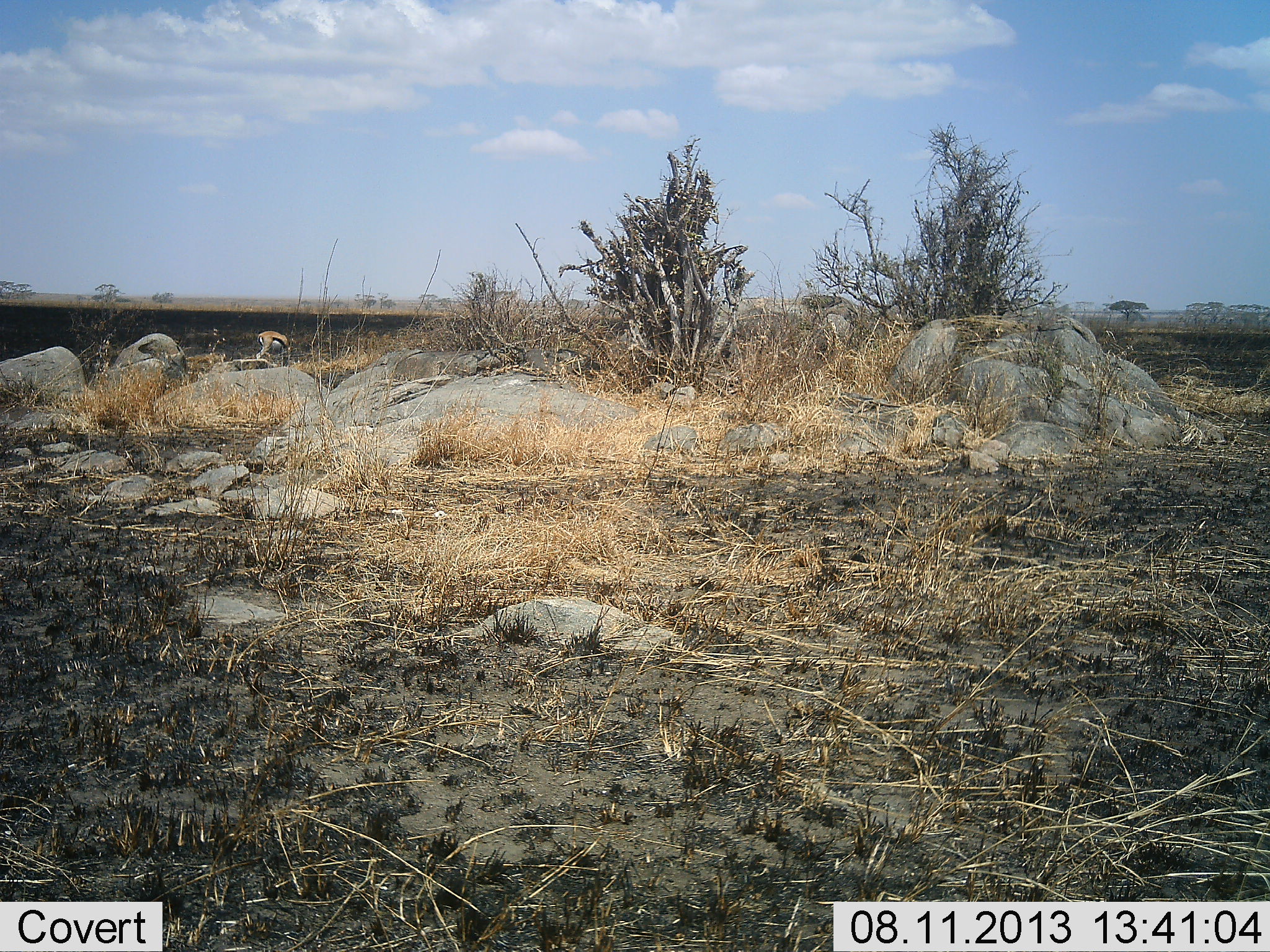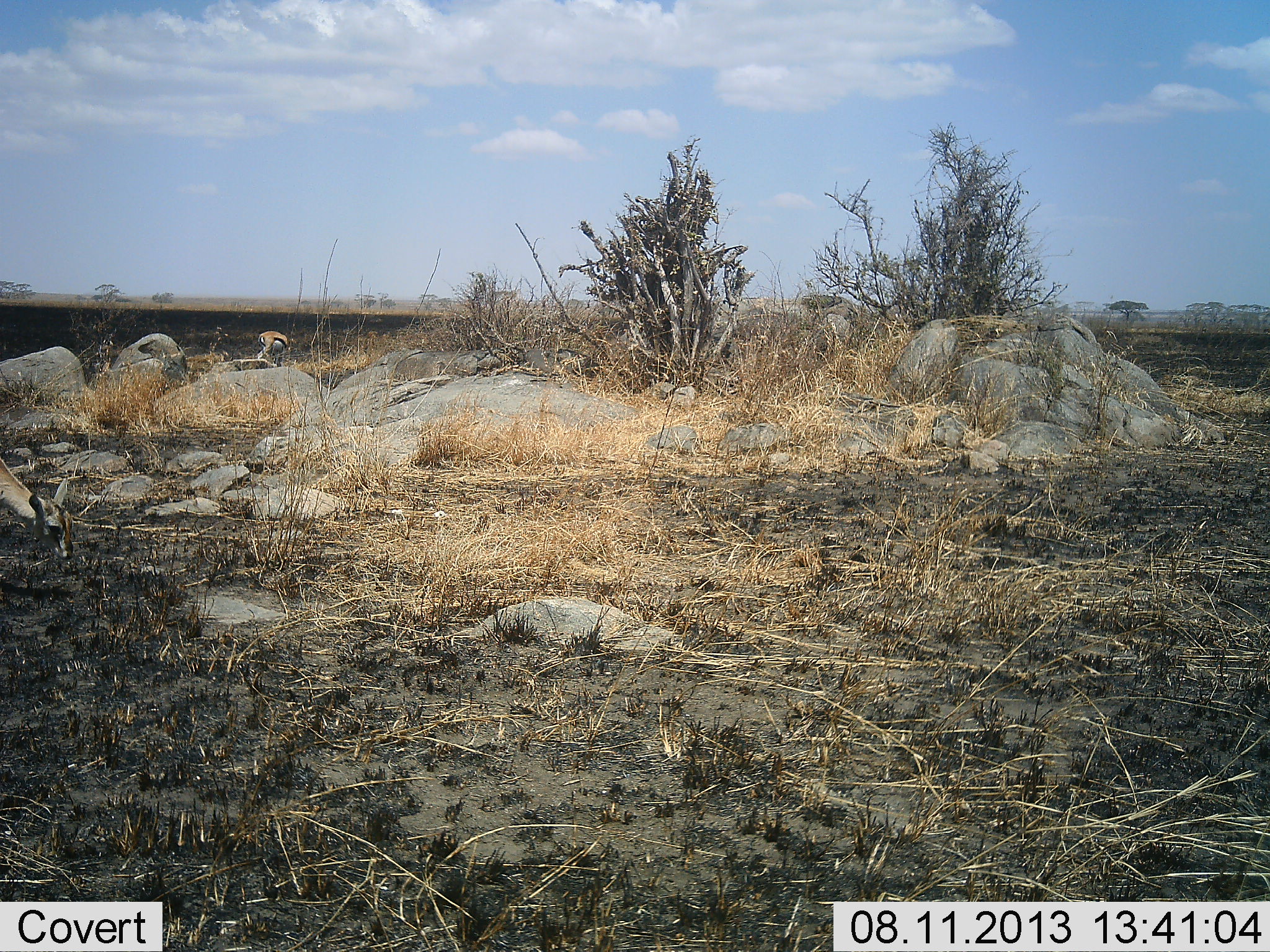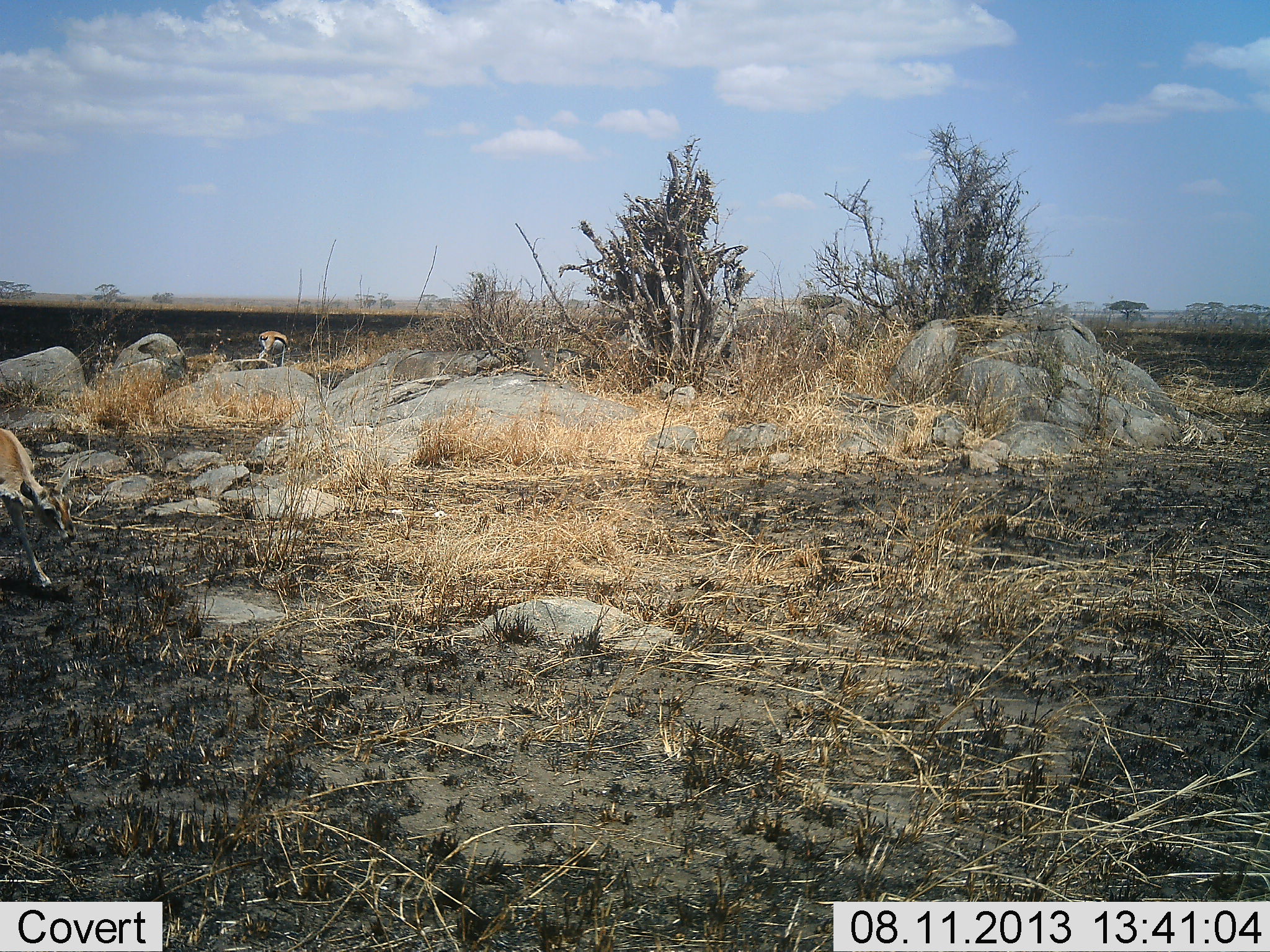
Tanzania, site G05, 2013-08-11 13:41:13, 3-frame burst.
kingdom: Animalia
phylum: Chordata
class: Mammalia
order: Artiodactyla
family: Bovidae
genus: Eudorcas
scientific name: Eudorcas thomsonii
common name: thomson's gazelle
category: gazellethomsons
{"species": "gazellethomsons (thomson's gazelle) (Eudorcas thomsonii)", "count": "2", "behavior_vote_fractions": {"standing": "41%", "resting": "0%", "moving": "41%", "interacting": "0%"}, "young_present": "0%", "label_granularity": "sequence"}